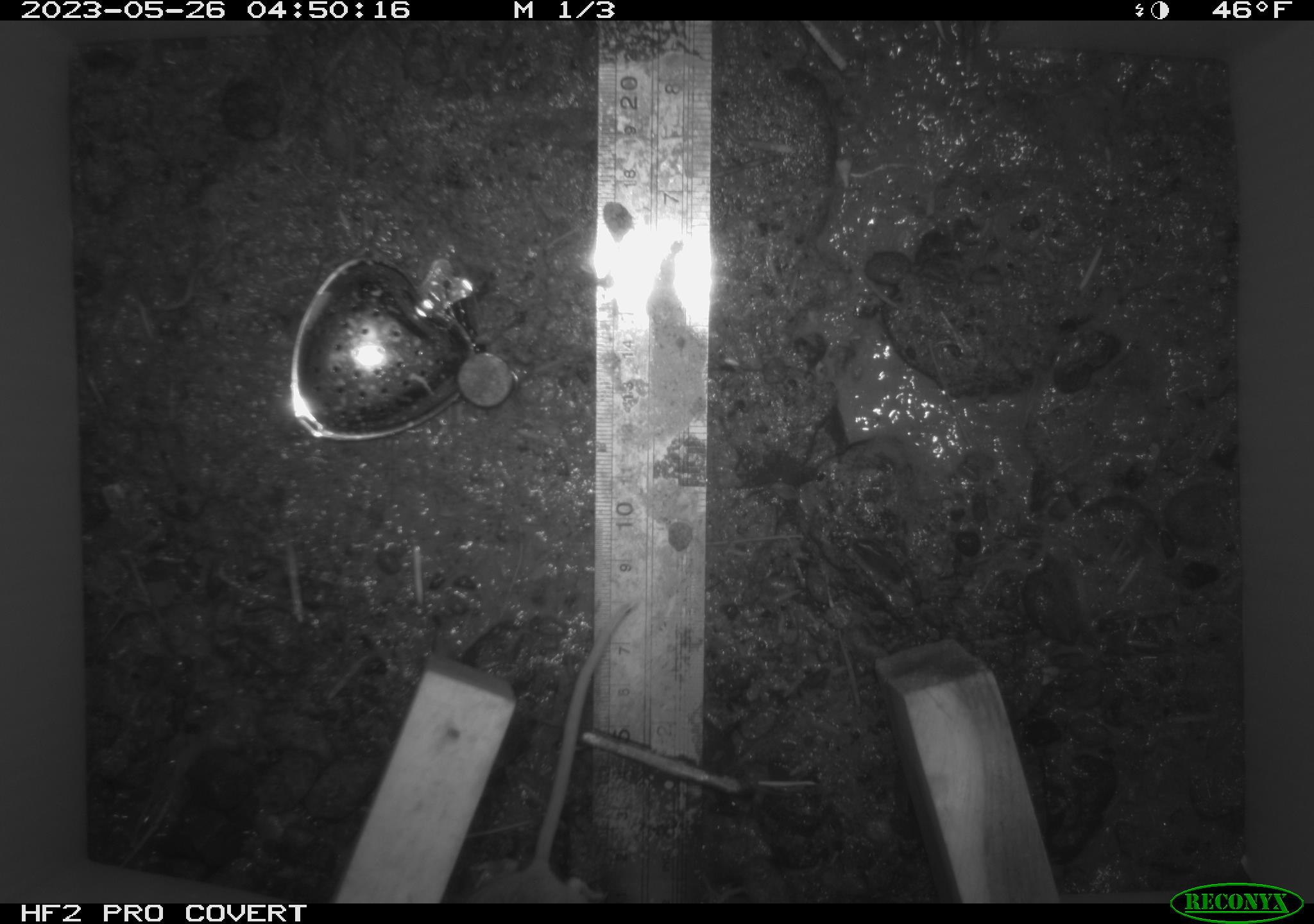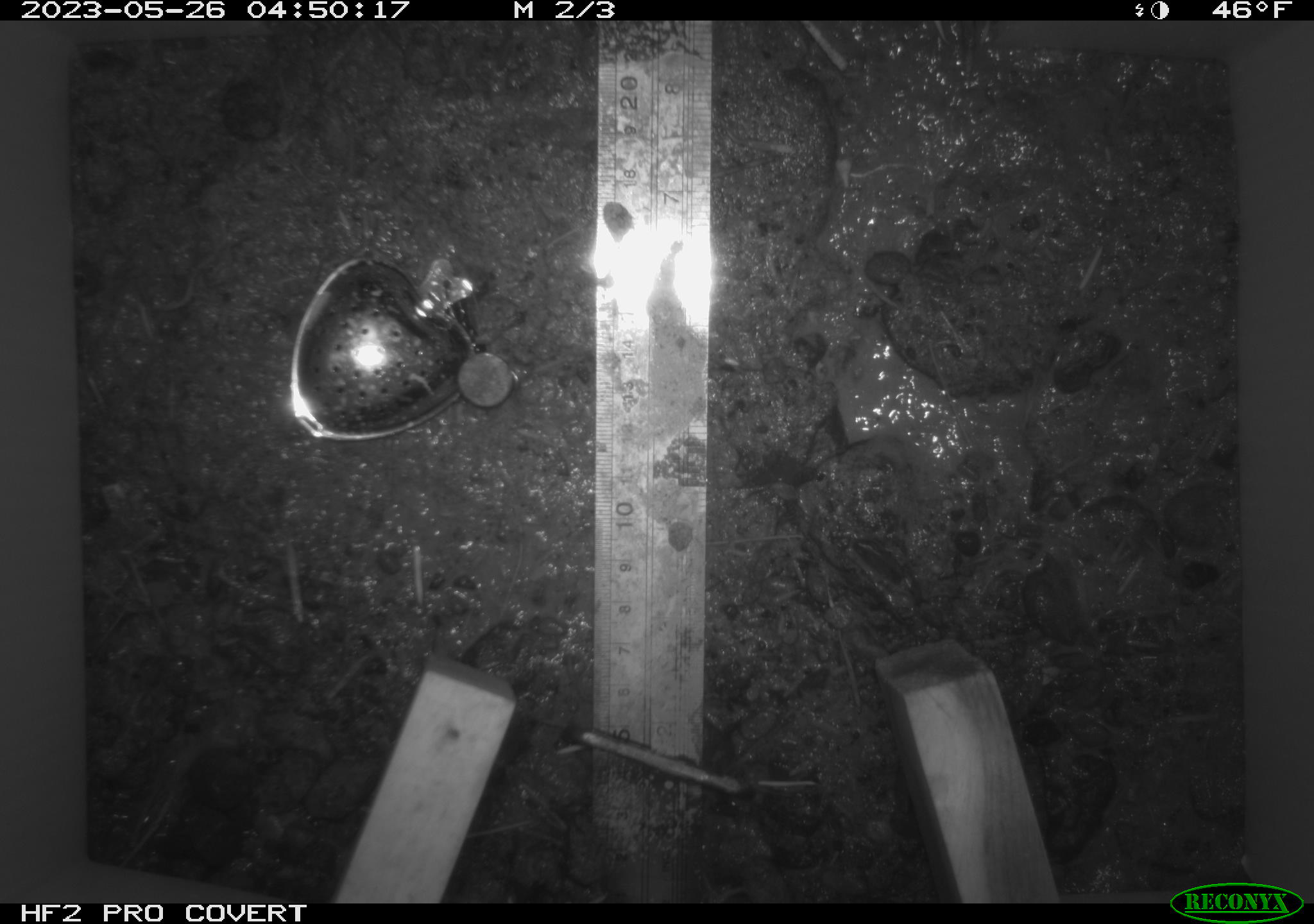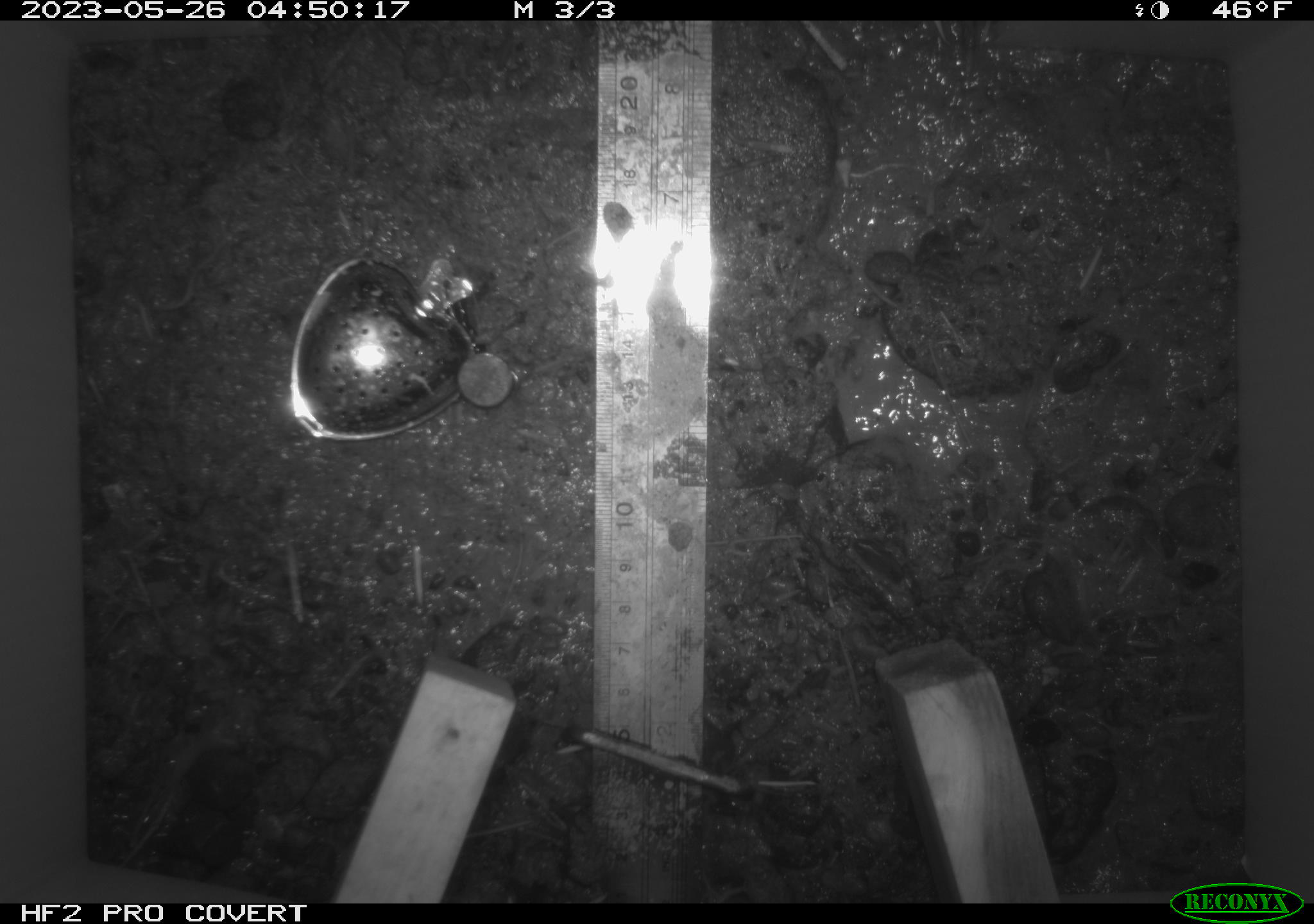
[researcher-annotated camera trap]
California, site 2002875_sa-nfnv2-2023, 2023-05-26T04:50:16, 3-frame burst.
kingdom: Animalia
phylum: Chordata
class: Mammalia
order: Rodentia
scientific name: Rodentia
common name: mouse species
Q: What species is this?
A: Mouse species (Rodentia).